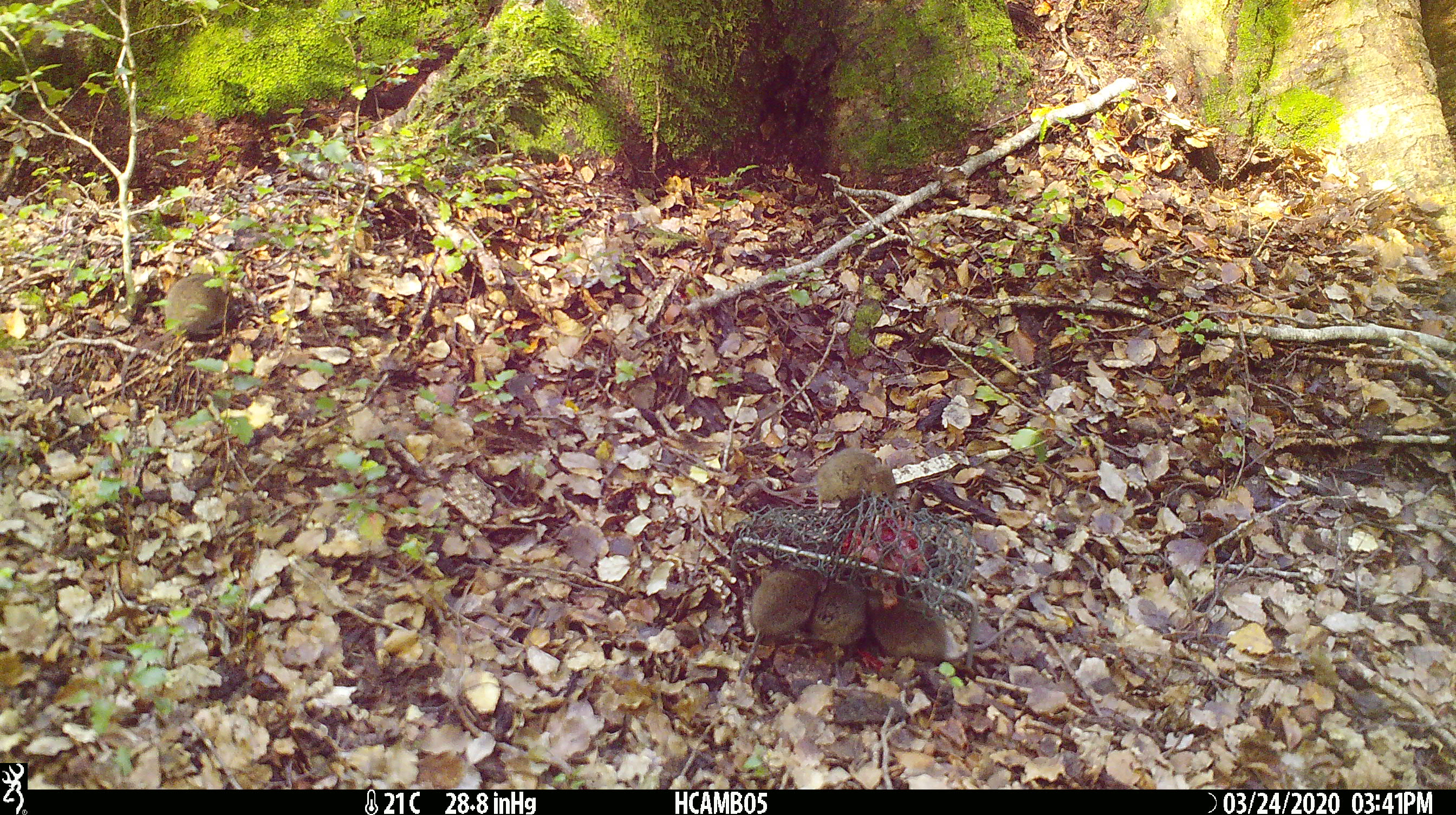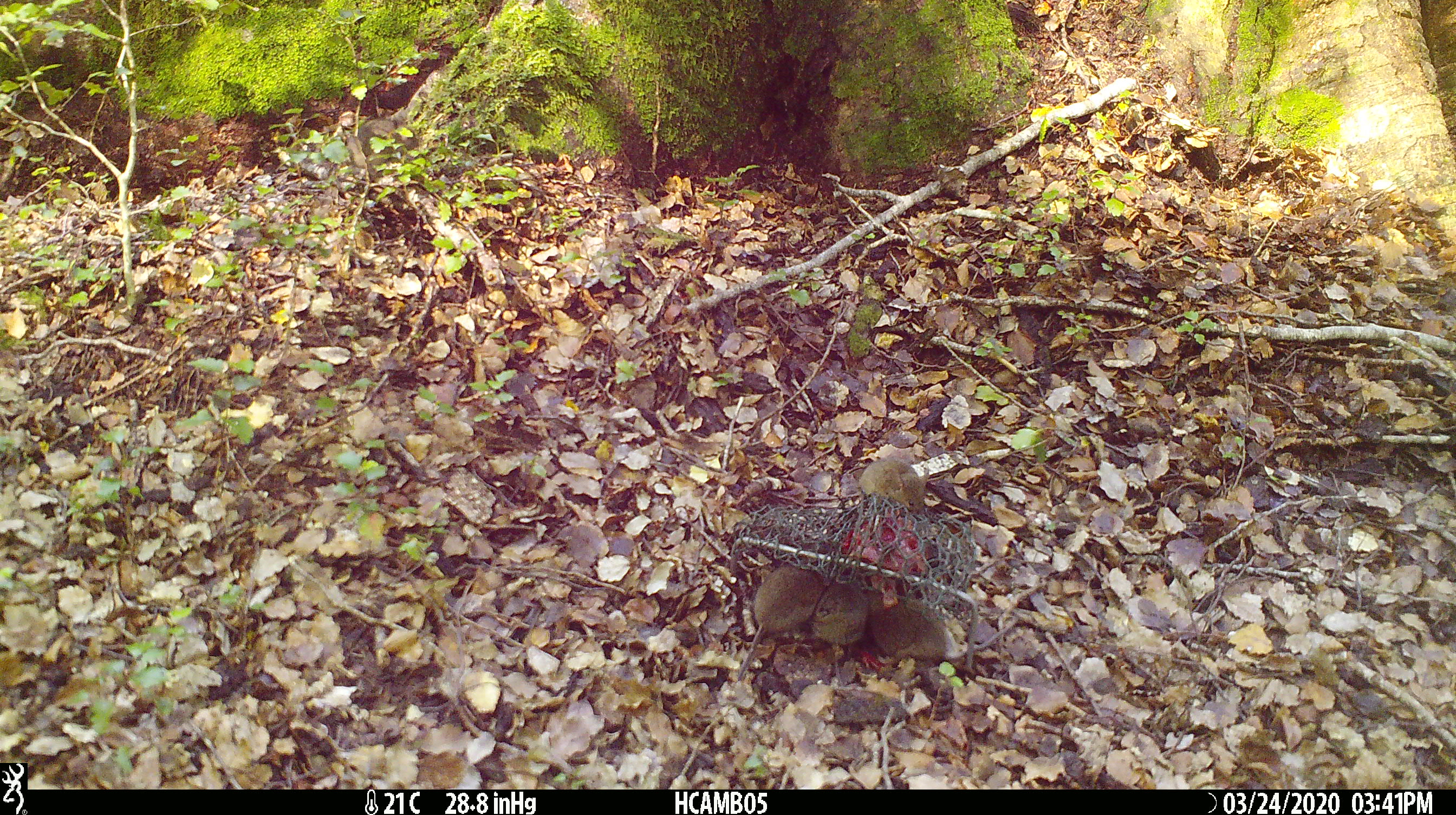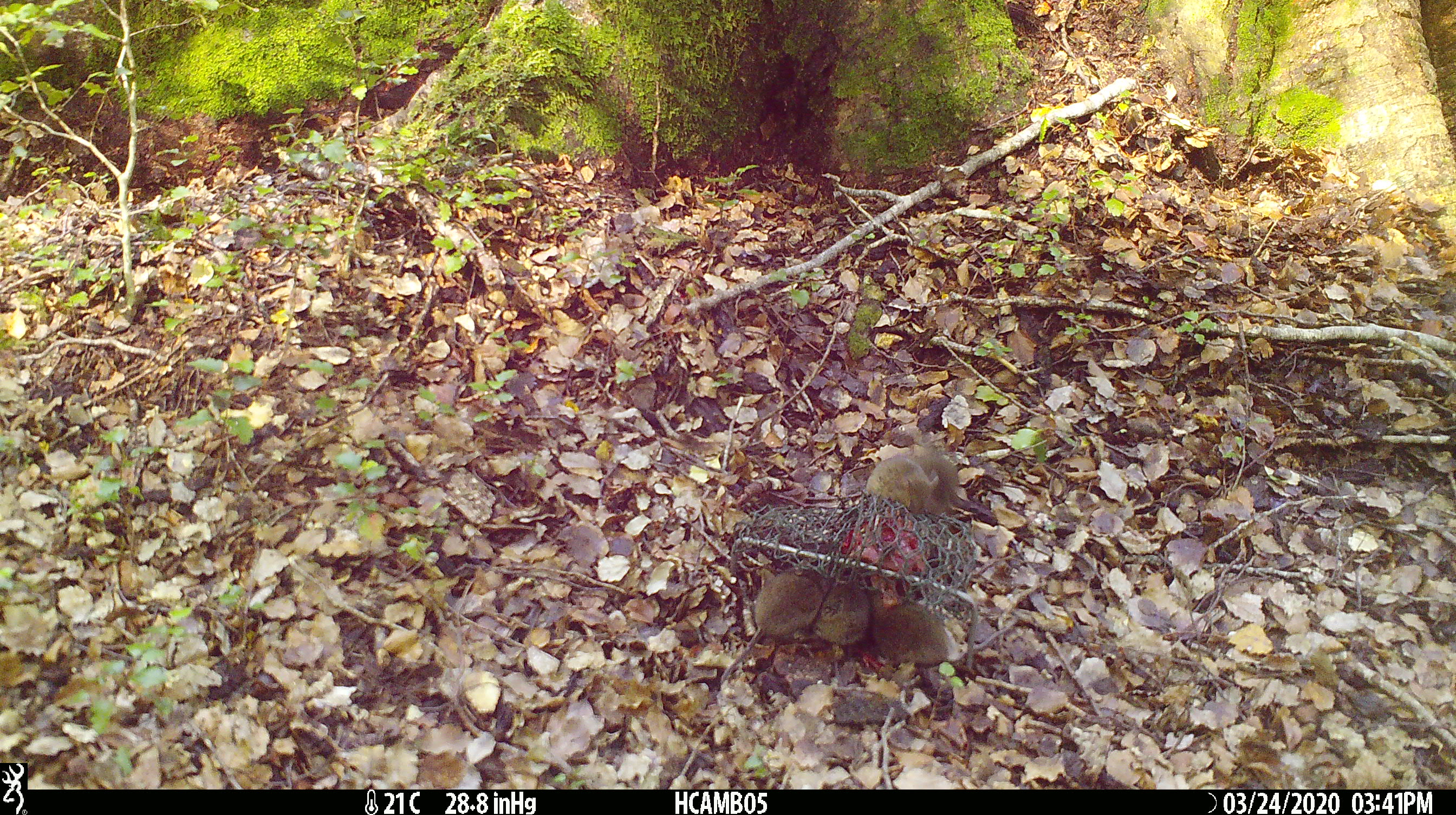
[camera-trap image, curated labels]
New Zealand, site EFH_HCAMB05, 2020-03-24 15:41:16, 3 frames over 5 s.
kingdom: Animalia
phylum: Chordata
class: Mammalia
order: Rodentia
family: Muridae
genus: Mus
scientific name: Mus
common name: mouse